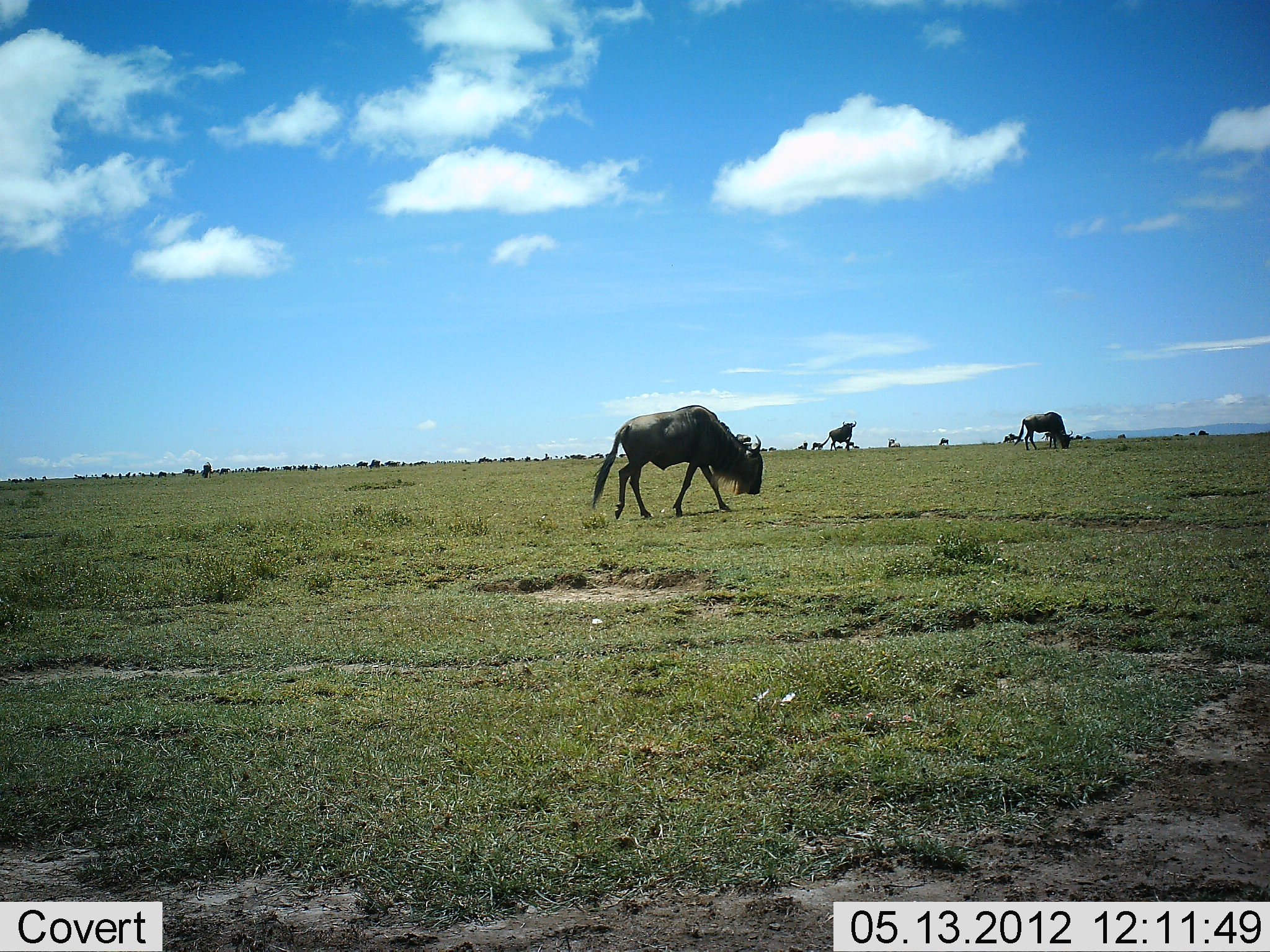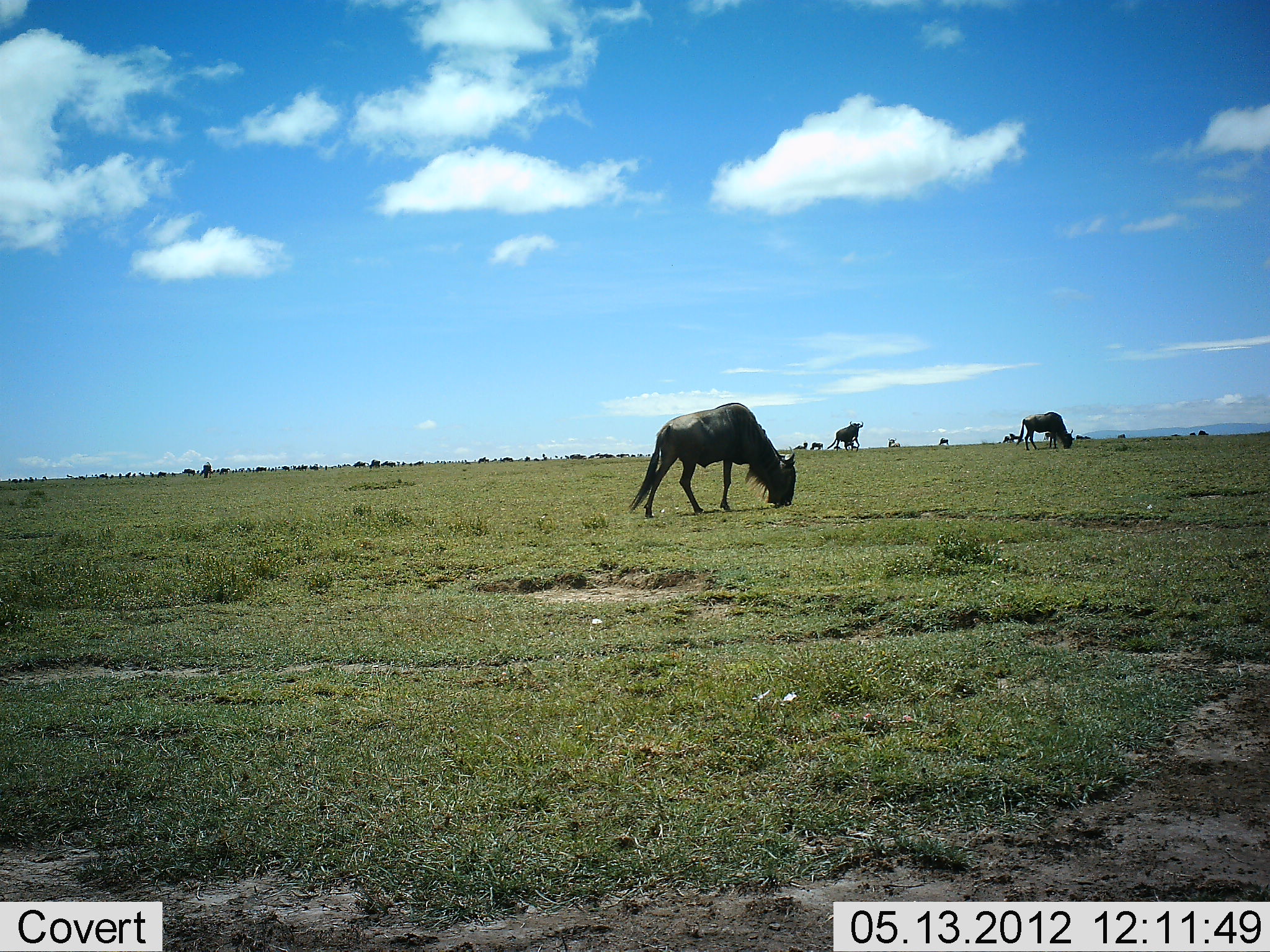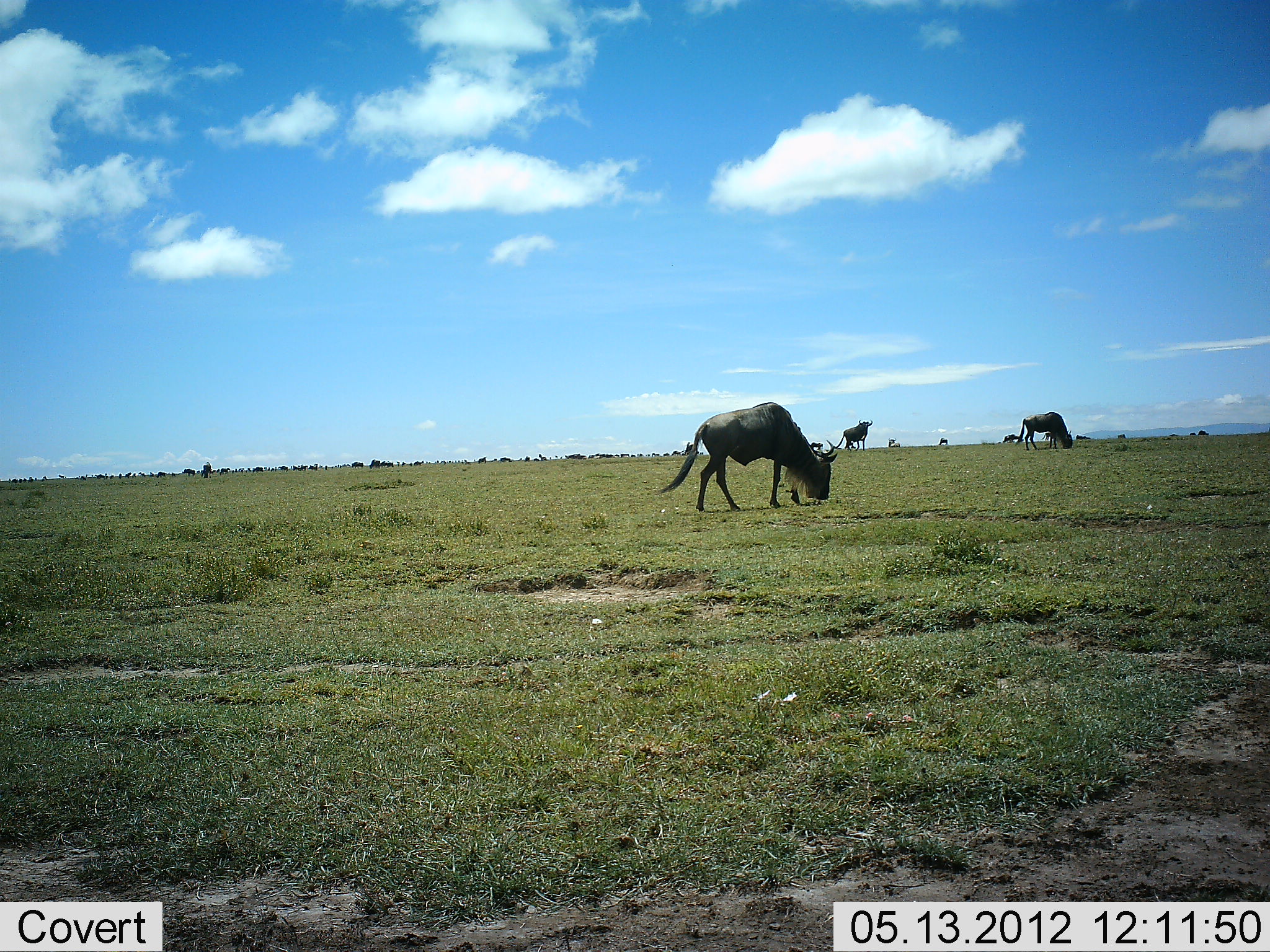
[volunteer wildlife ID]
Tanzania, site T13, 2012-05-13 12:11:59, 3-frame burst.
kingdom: Animalia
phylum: Chordata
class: Mammalia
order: Artiodactyla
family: Bovidae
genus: Connochaetes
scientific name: Connochaetes taurinus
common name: blue wildebeest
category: wildebeest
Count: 11-50.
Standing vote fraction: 30%.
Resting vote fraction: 10%.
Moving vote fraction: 30%.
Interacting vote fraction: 0%.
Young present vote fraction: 0%.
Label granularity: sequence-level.